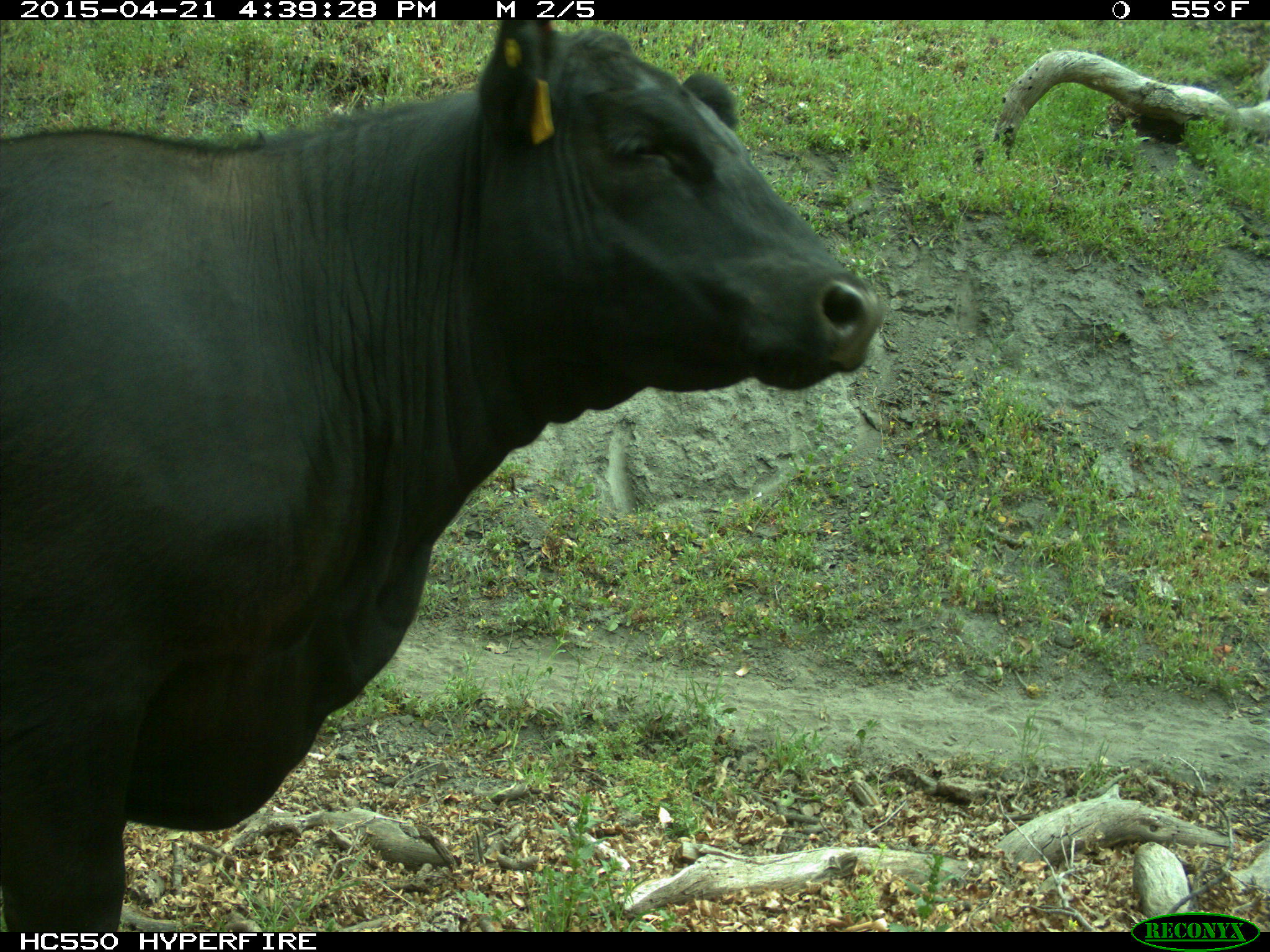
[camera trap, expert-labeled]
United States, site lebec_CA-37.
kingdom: Animalia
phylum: Chordata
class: Mammalia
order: Artiodactyla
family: Bovidae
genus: Bos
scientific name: Bos taurus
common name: domestic cow